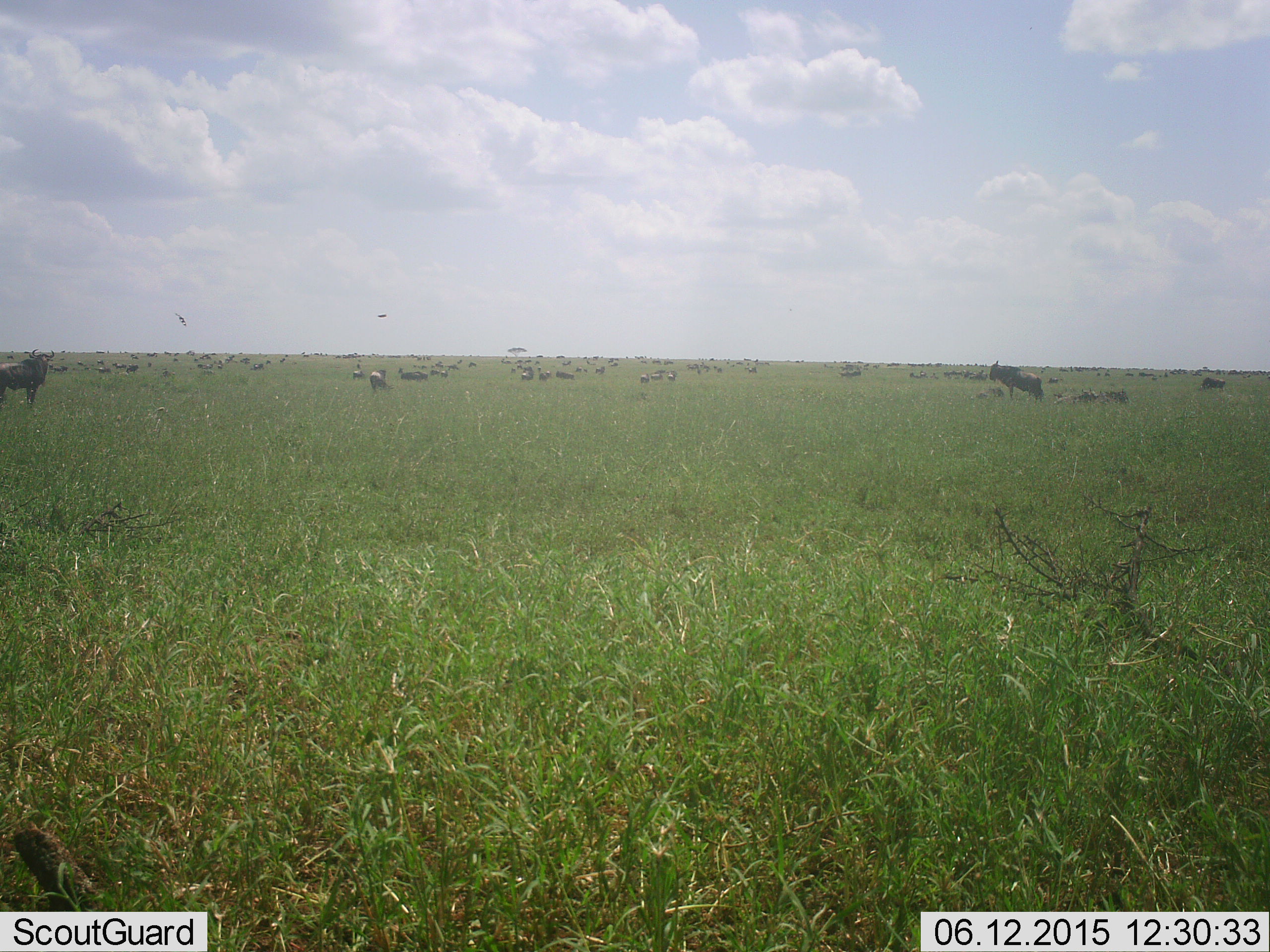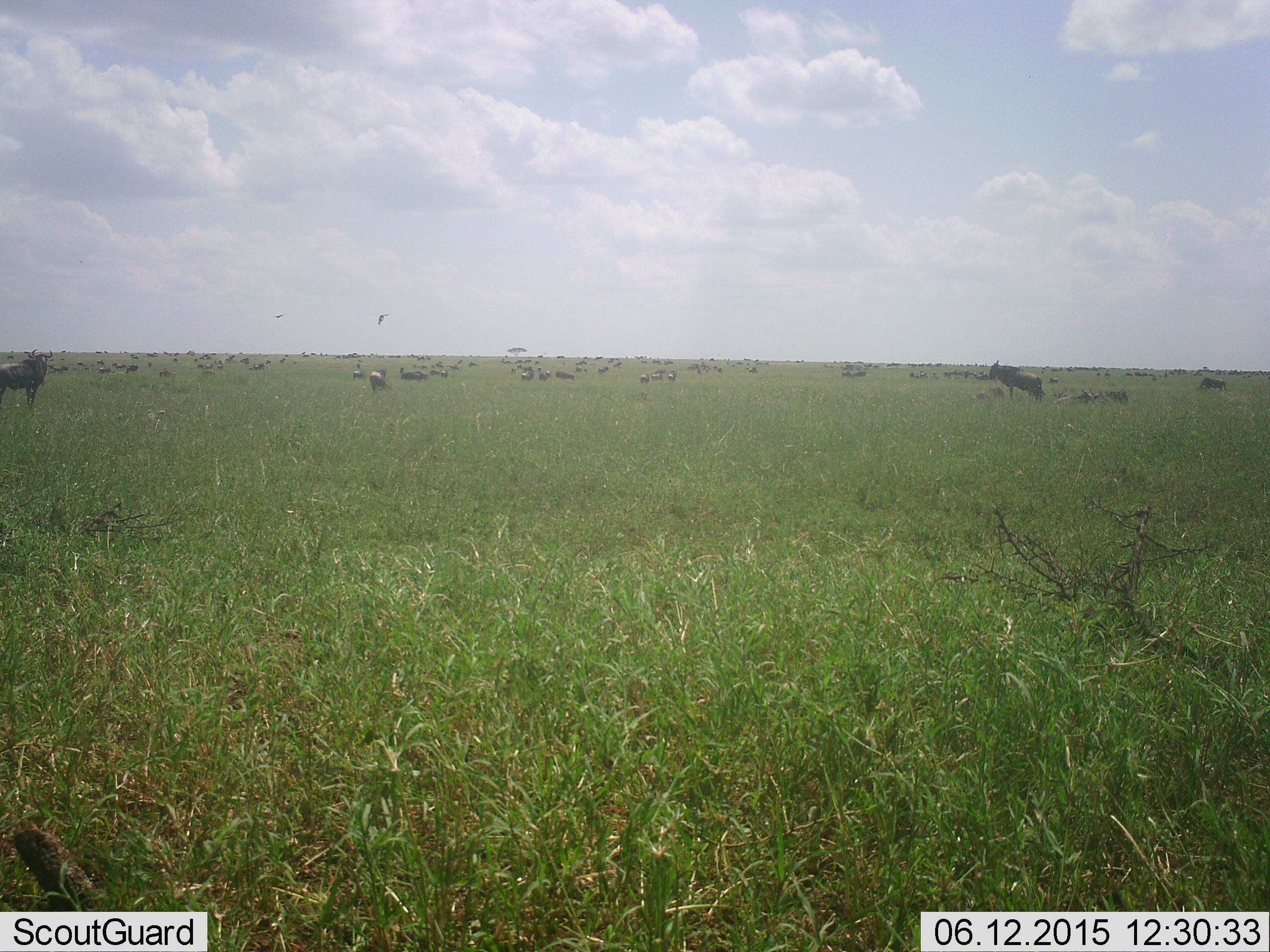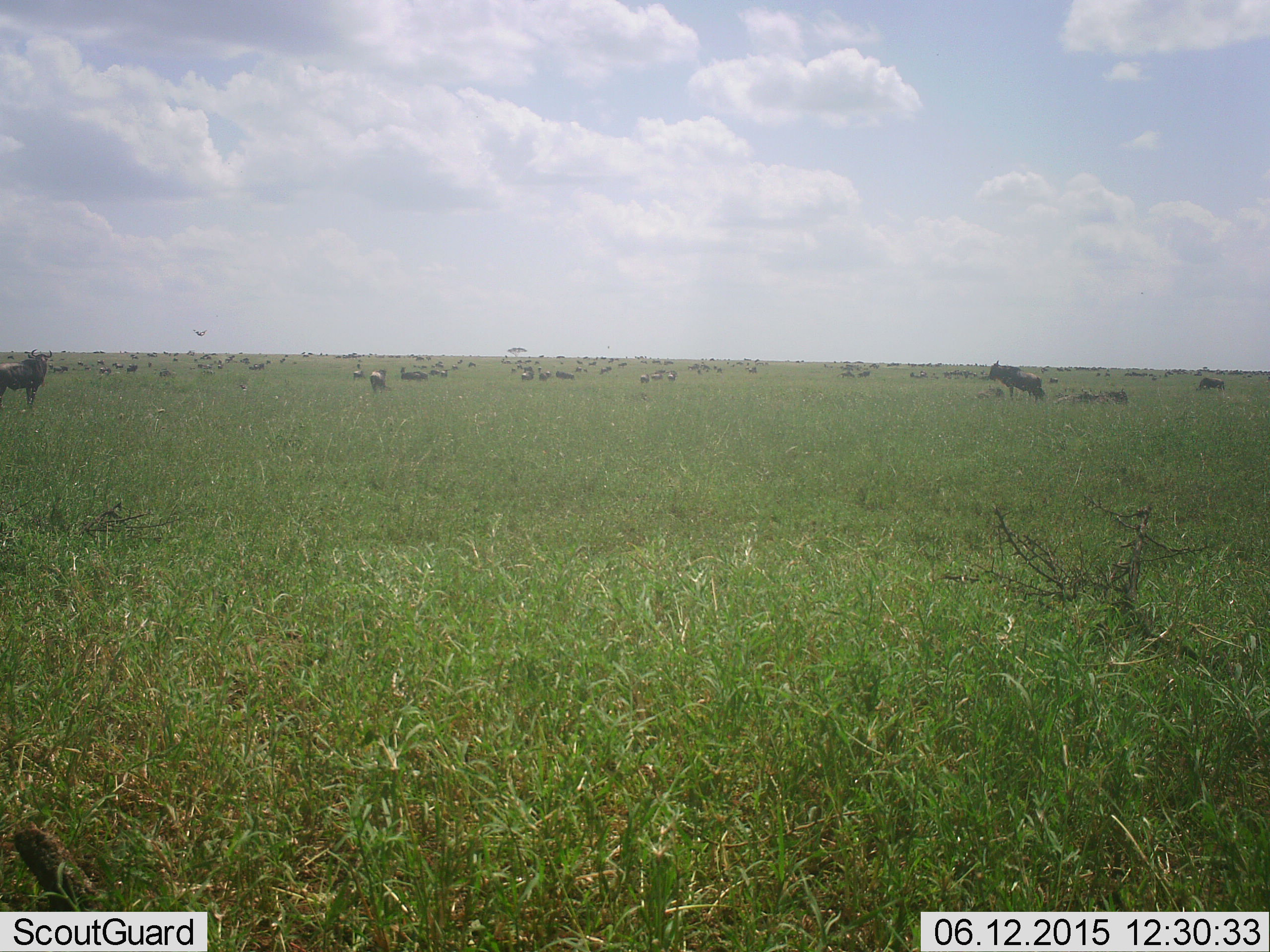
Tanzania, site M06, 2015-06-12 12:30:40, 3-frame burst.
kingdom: Animalia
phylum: Chordata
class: Mammalia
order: Artiodactyla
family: Bovidae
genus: Connochaetes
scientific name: Connochaetes taurinus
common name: blue wildebeest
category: wildebeest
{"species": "wildebeest (blue wildebeest) (Connochaetes taurinus)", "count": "51+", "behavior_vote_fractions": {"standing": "87%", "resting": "53%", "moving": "20%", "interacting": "20%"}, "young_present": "7%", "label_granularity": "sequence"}